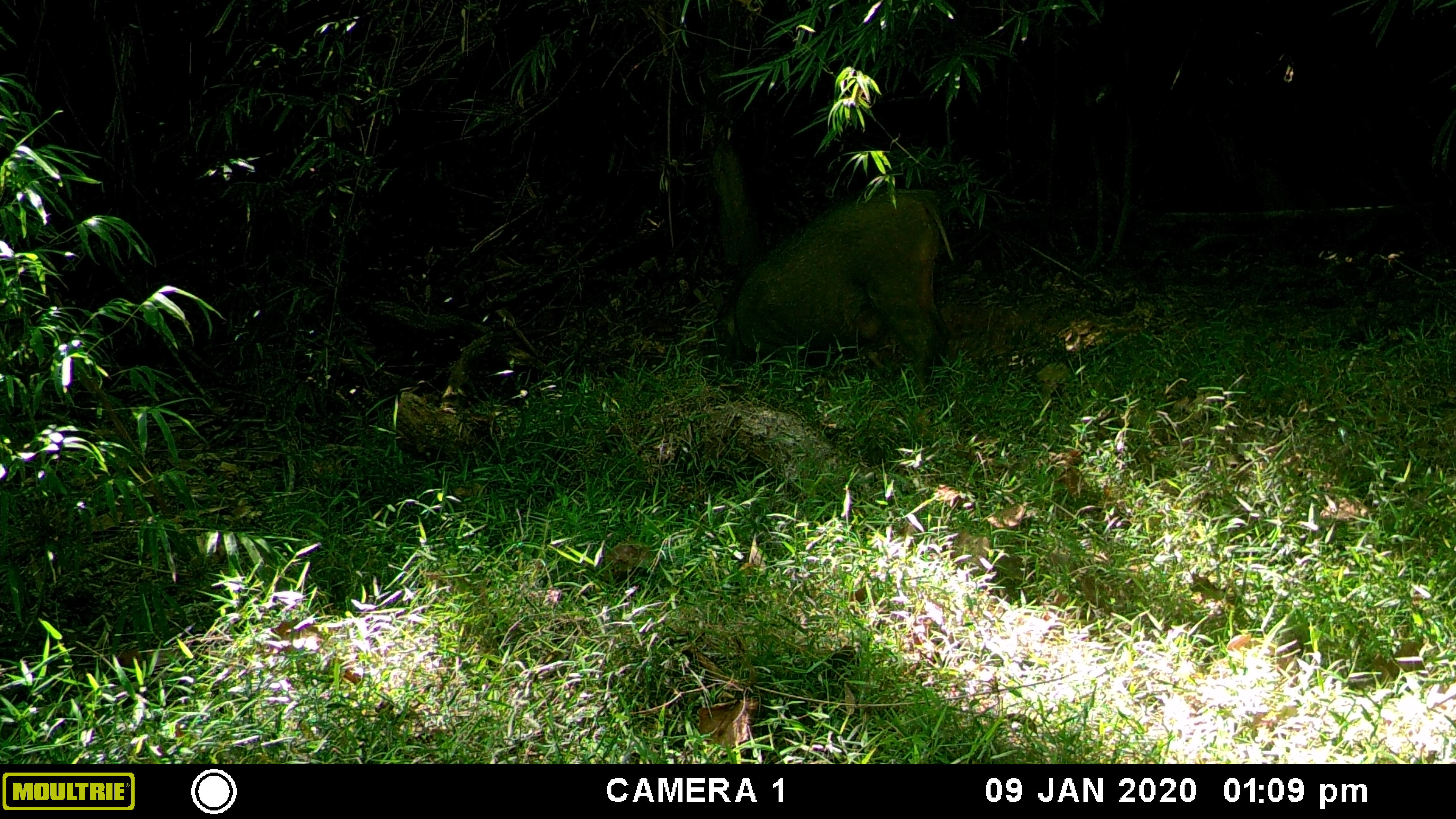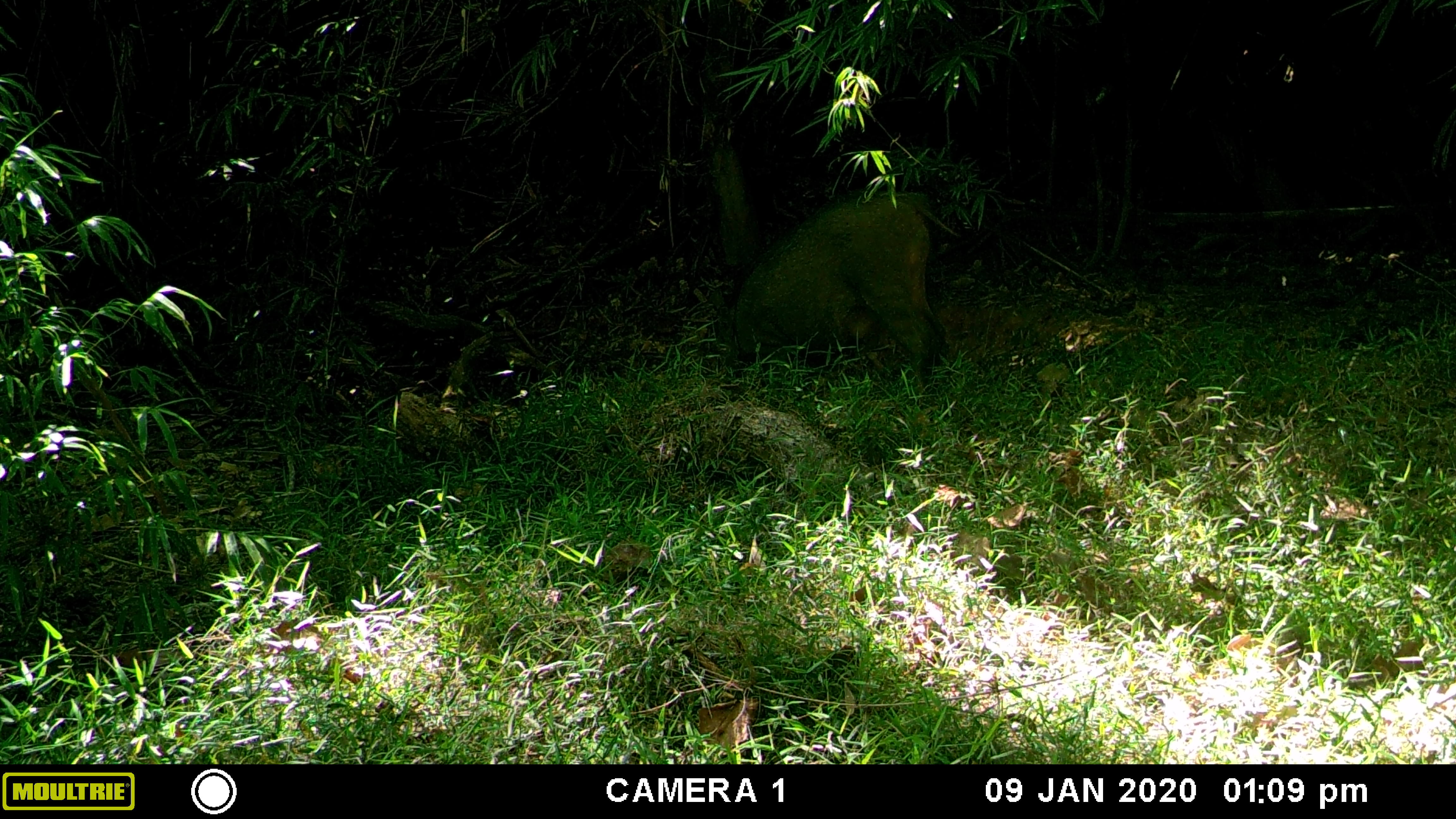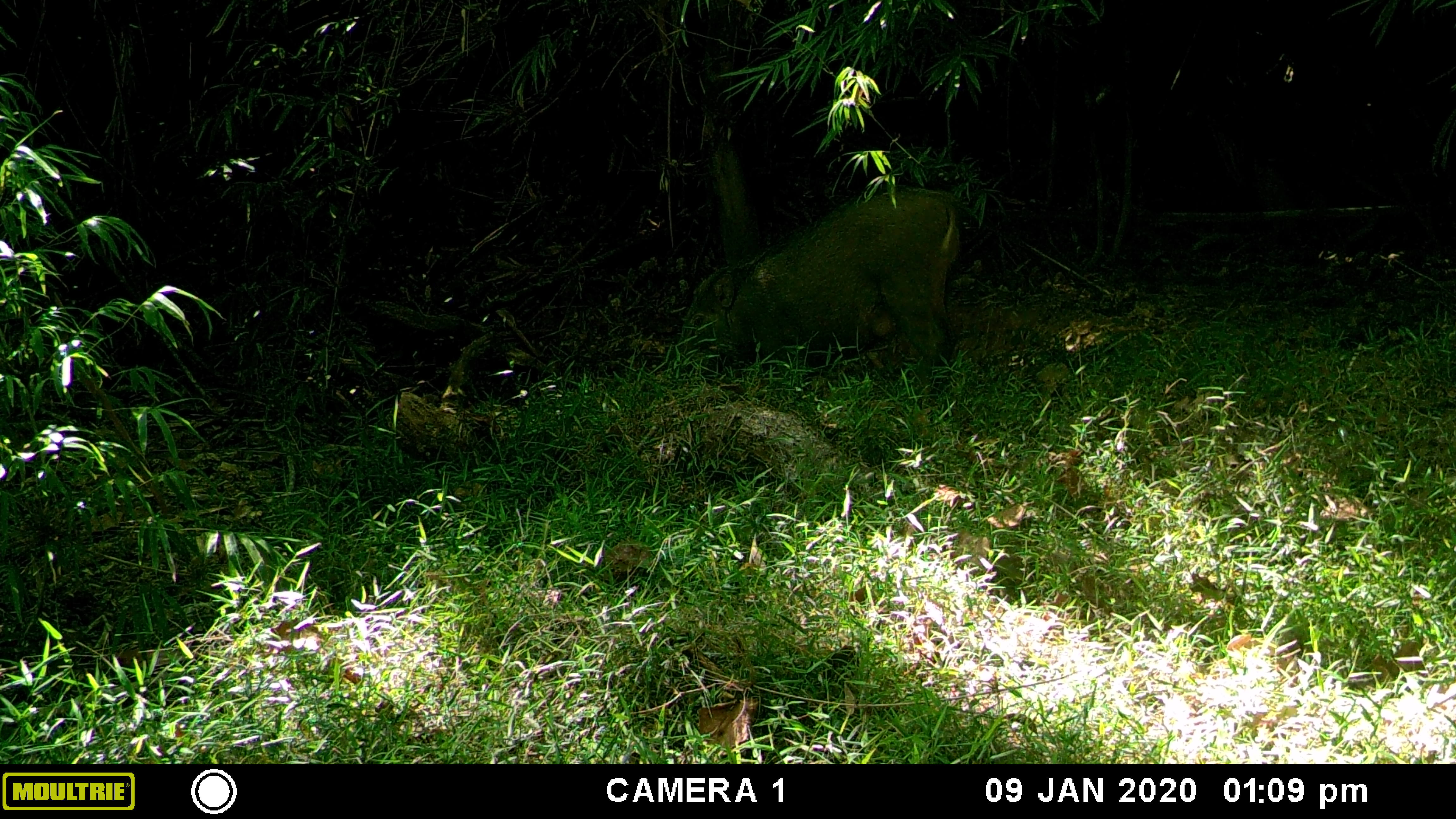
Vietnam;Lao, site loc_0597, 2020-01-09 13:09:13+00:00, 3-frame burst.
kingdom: Animalia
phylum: Chordata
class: Mammalia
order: Artiodactyla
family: Suidae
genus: Sus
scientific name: Sus scrofa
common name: eurasian wild pig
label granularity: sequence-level